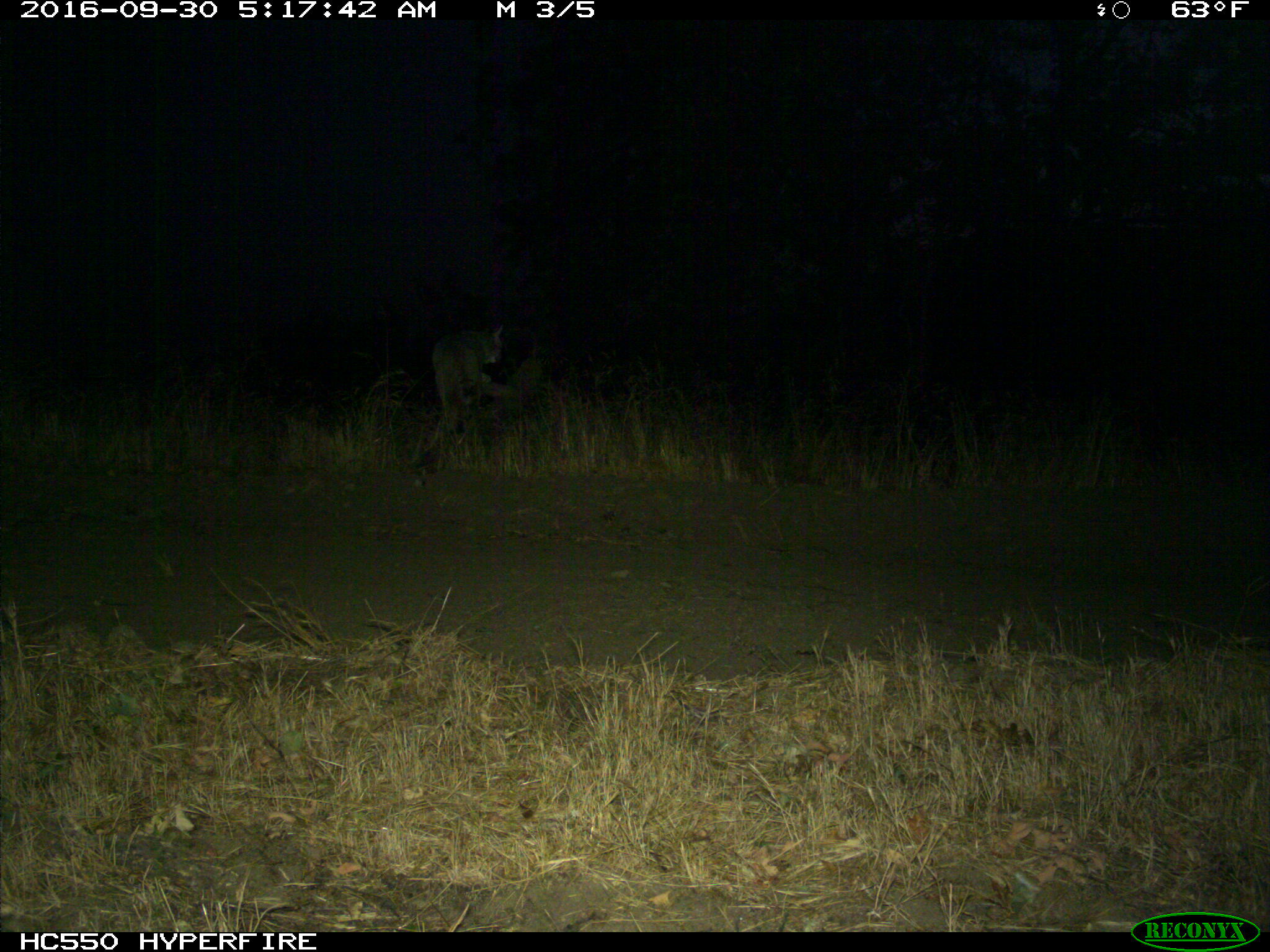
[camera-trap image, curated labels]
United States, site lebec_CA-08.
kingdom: Animalia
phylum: Chordata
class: Mammalia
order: Carnivora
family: Felidae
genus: Lynx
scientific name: Lynx rufus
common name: bobcat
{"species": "Lynx rufus (bobcat)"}